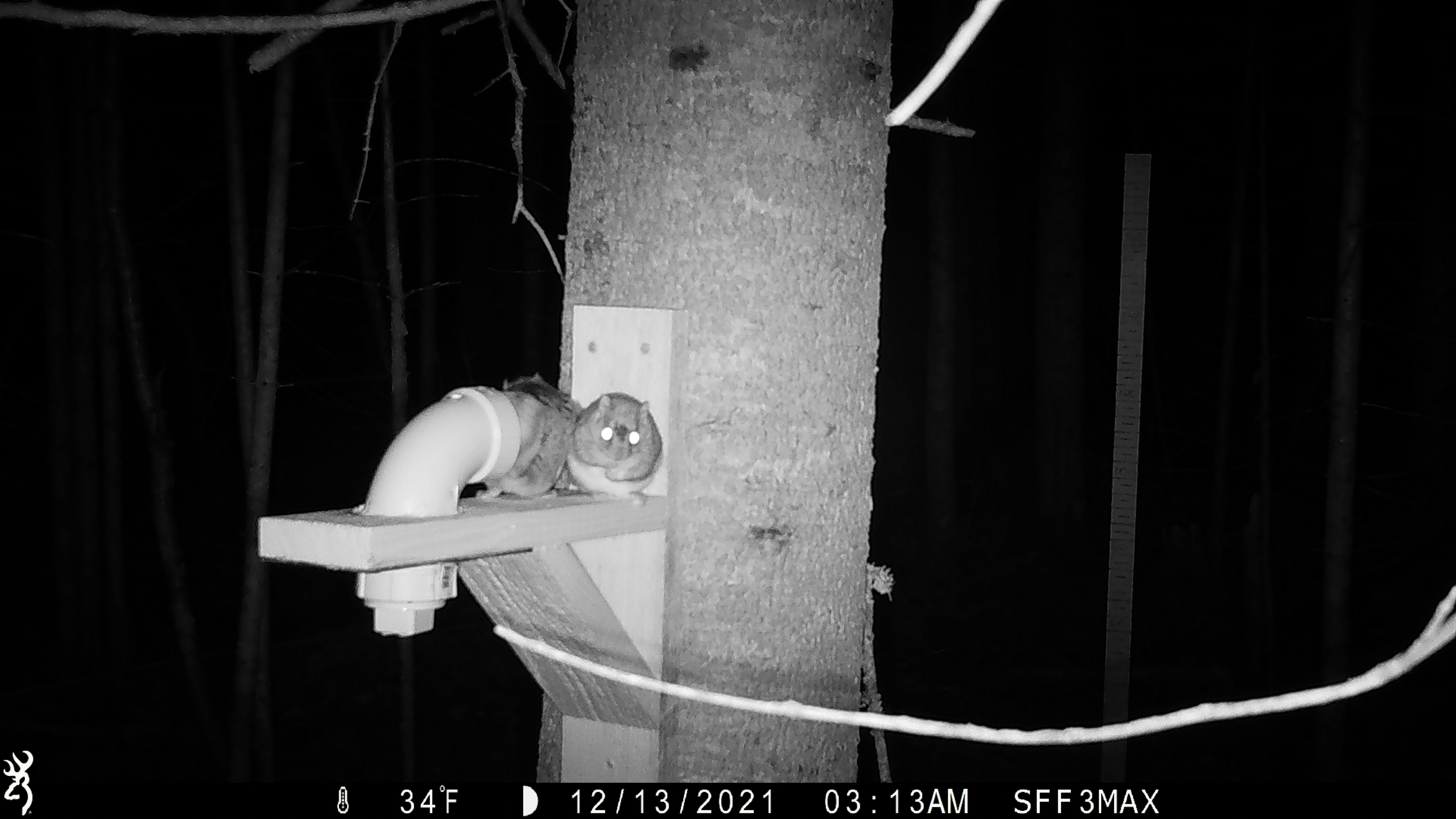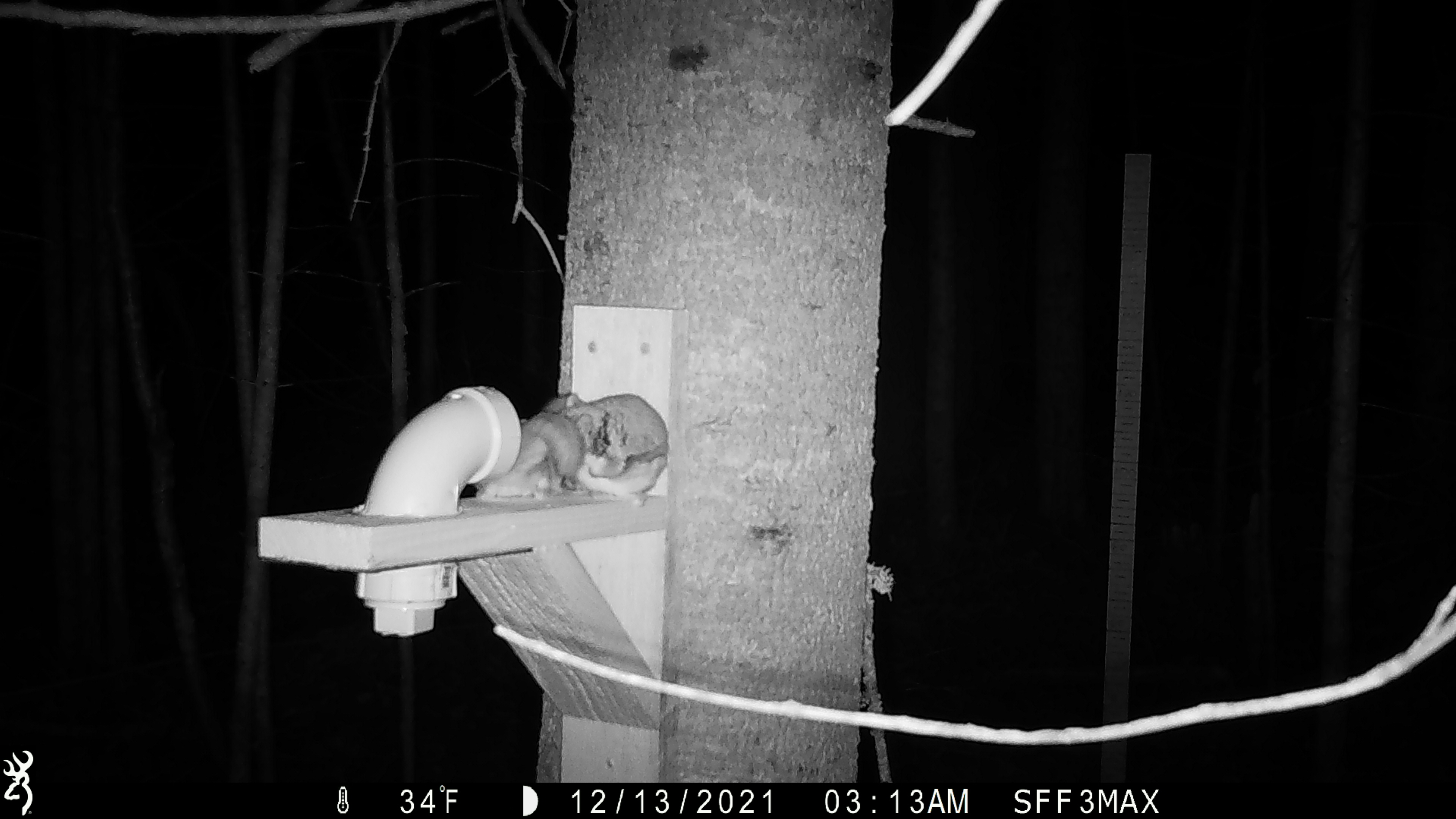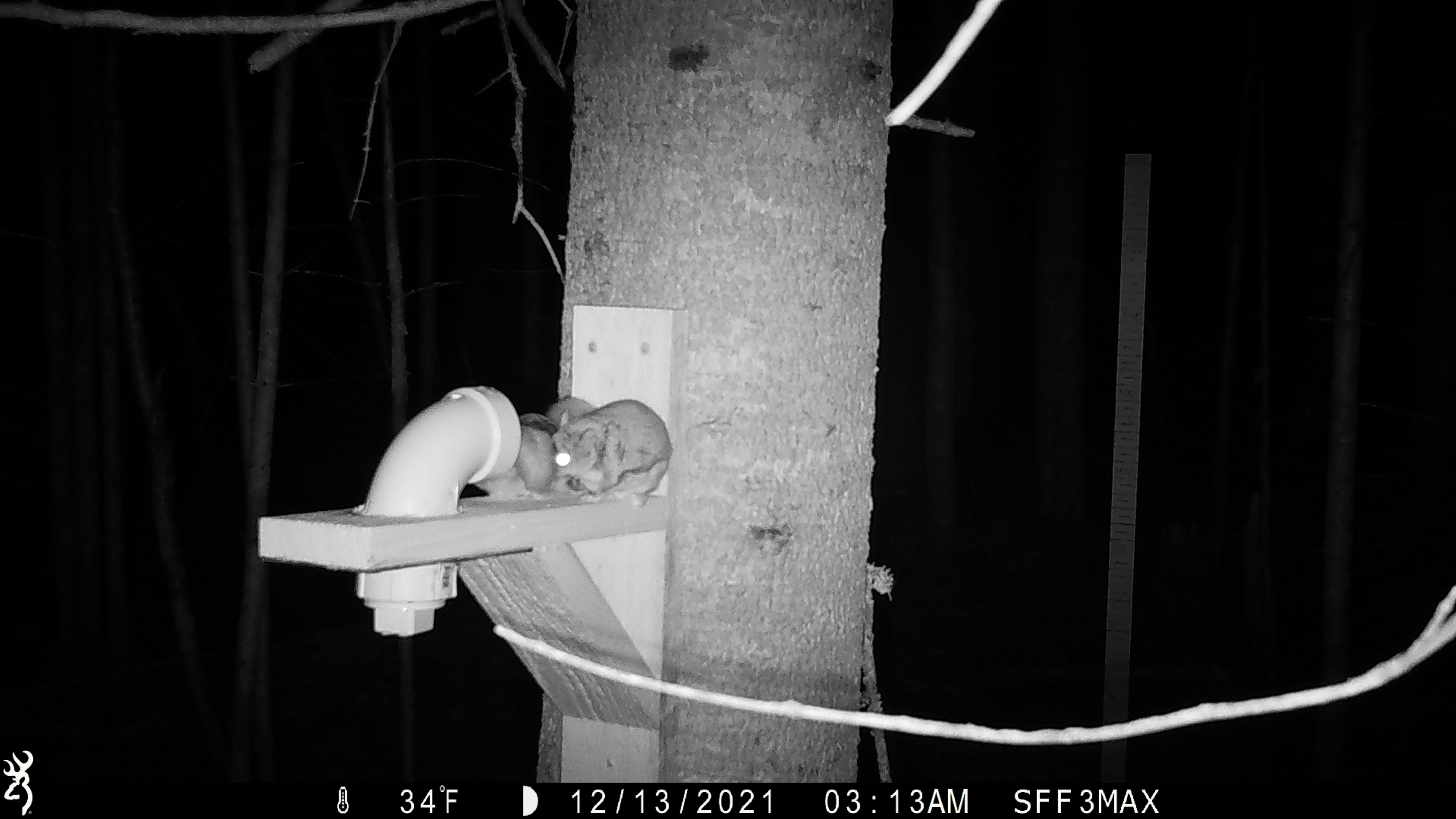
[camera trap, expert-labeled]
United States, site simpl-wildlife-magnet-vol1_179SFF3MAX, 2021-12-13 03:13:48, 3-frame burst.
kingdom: Animalia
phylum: Chordata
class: Mammalia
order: Rodentia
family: Sciuridae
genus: Glaucomys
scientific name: Glaucomys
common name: flying squirrel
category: flying squirrel sp.